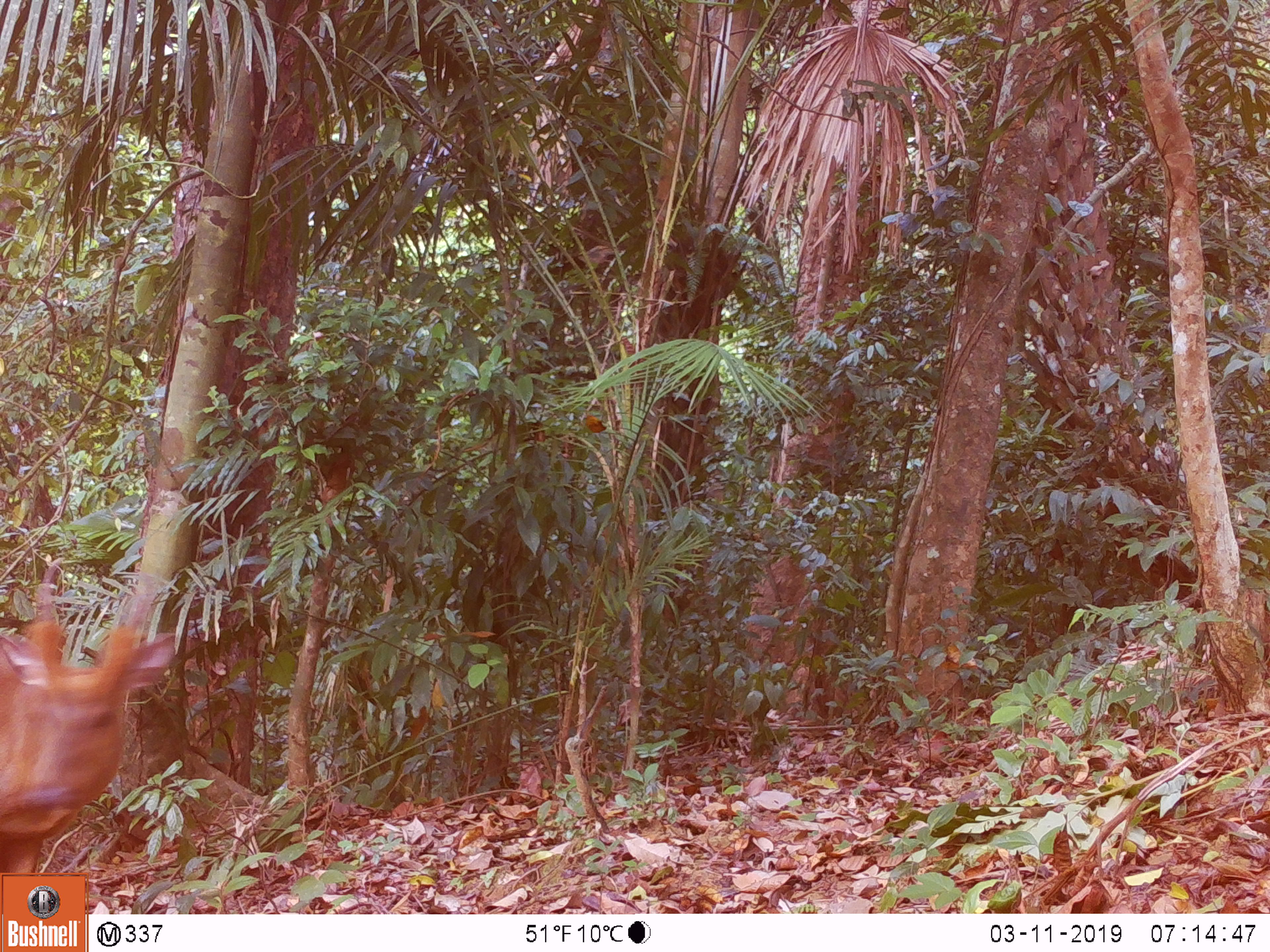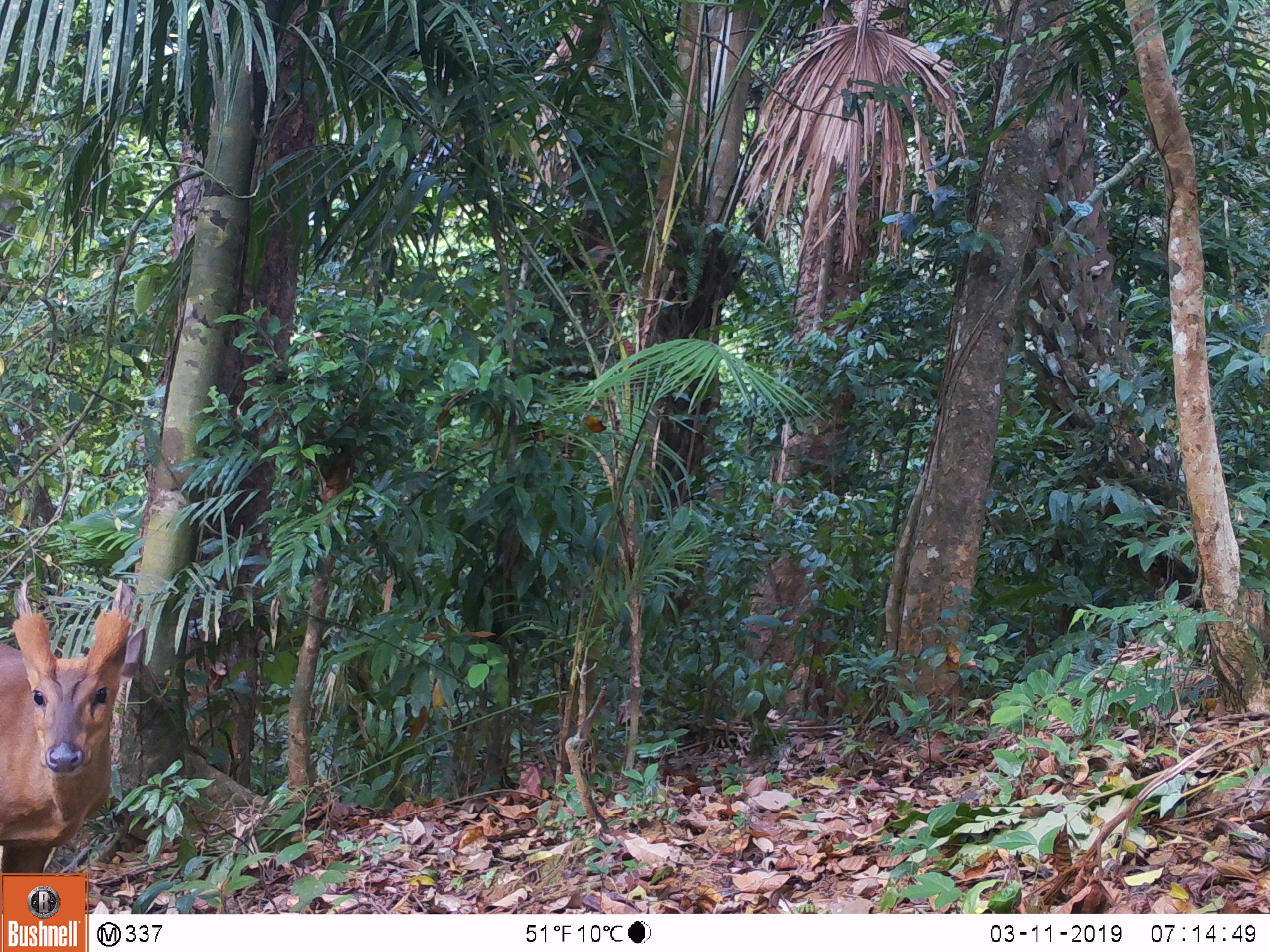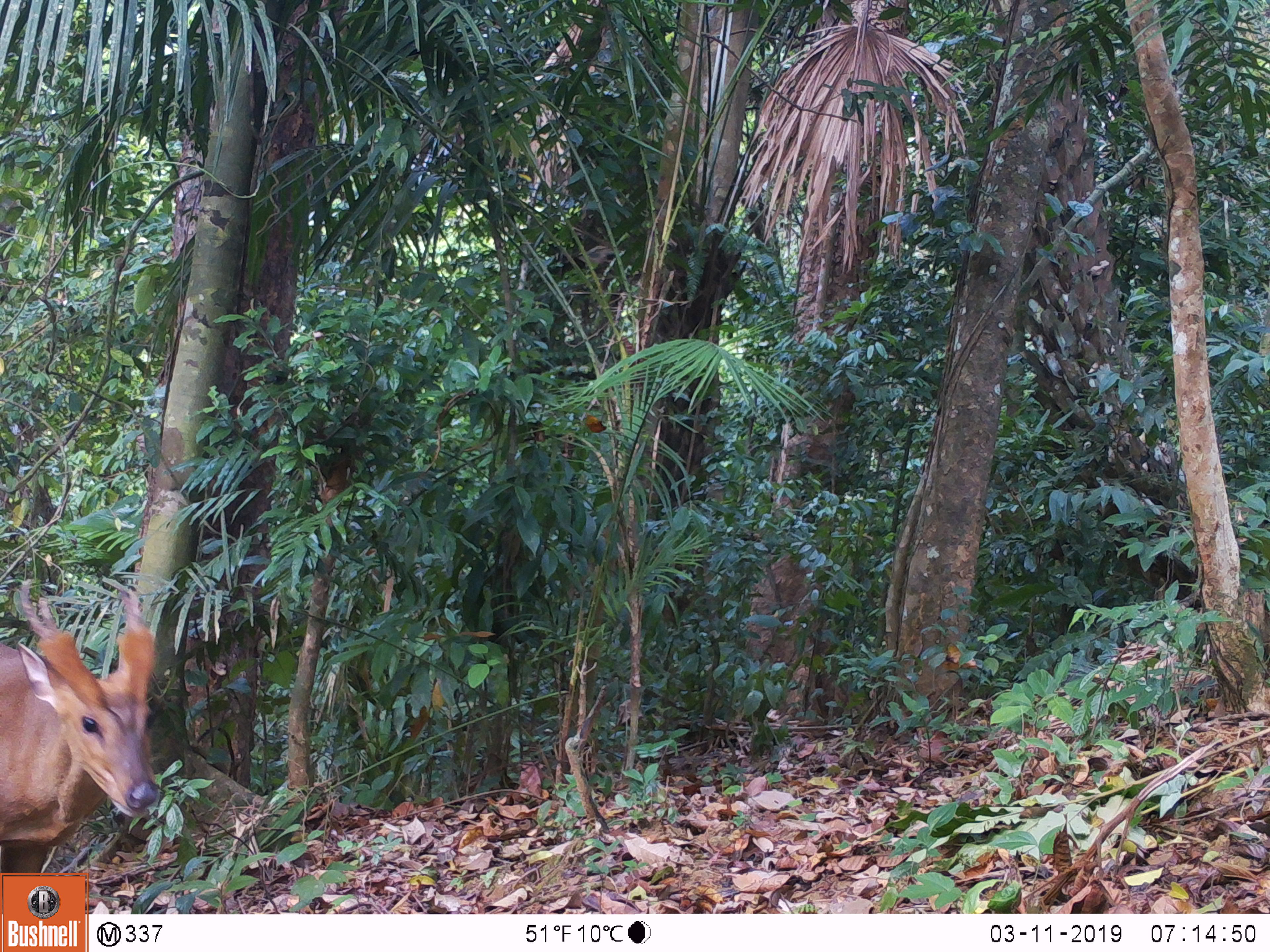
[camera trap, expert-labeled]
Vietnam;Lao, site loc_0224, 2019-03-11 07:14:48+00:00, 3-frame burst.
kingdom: Animalia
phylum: Chordata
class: Mammalia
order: Artiodactyla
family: Cervidae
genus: Muntiacus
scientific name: Muntiacus vuquangensis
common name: large-antlered muntjac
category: large antlered muntjac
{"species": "large antlered muntjac (large-antlered muntjac) (Muntiacus vuquangensis)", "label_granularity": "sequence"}